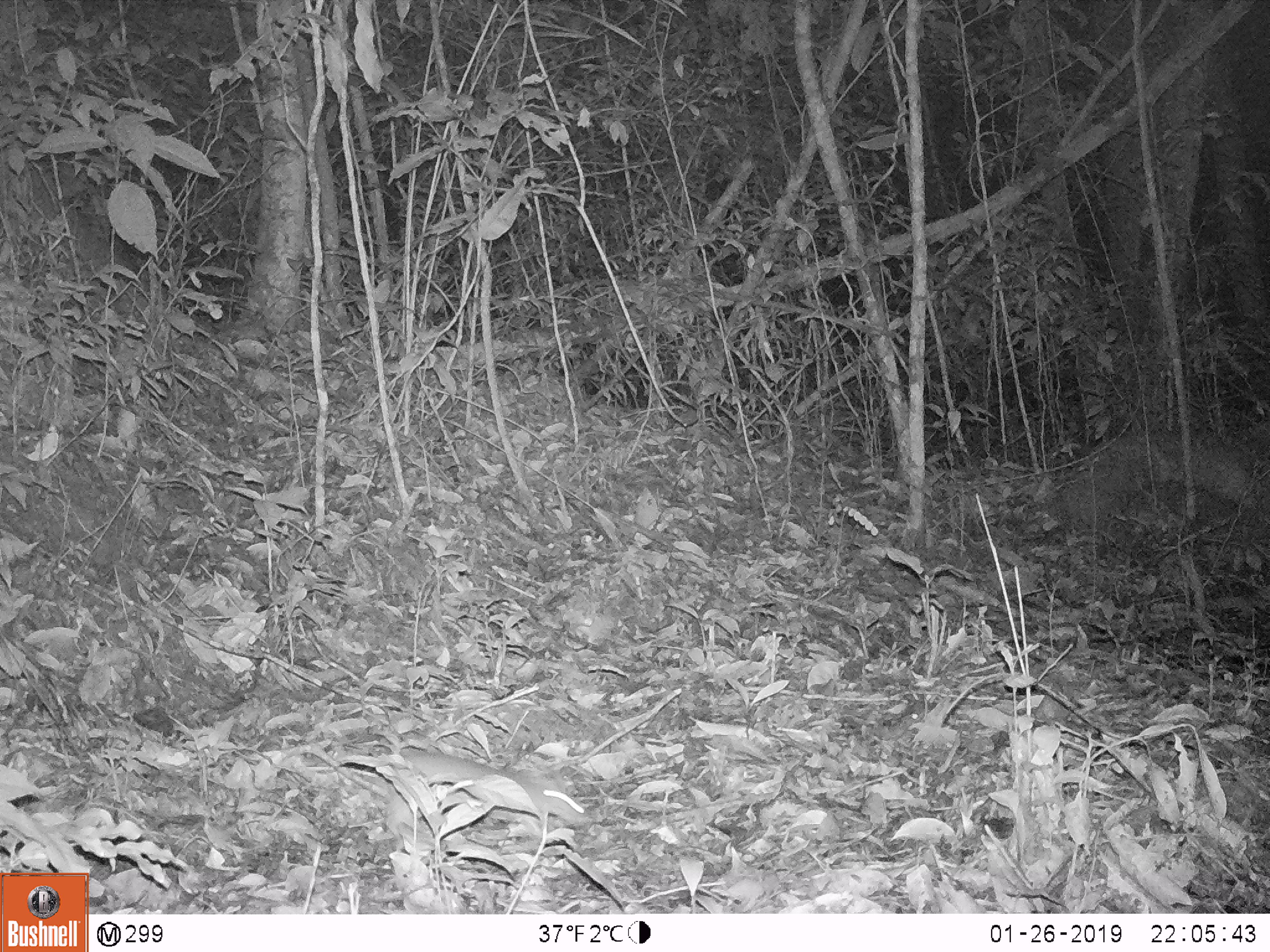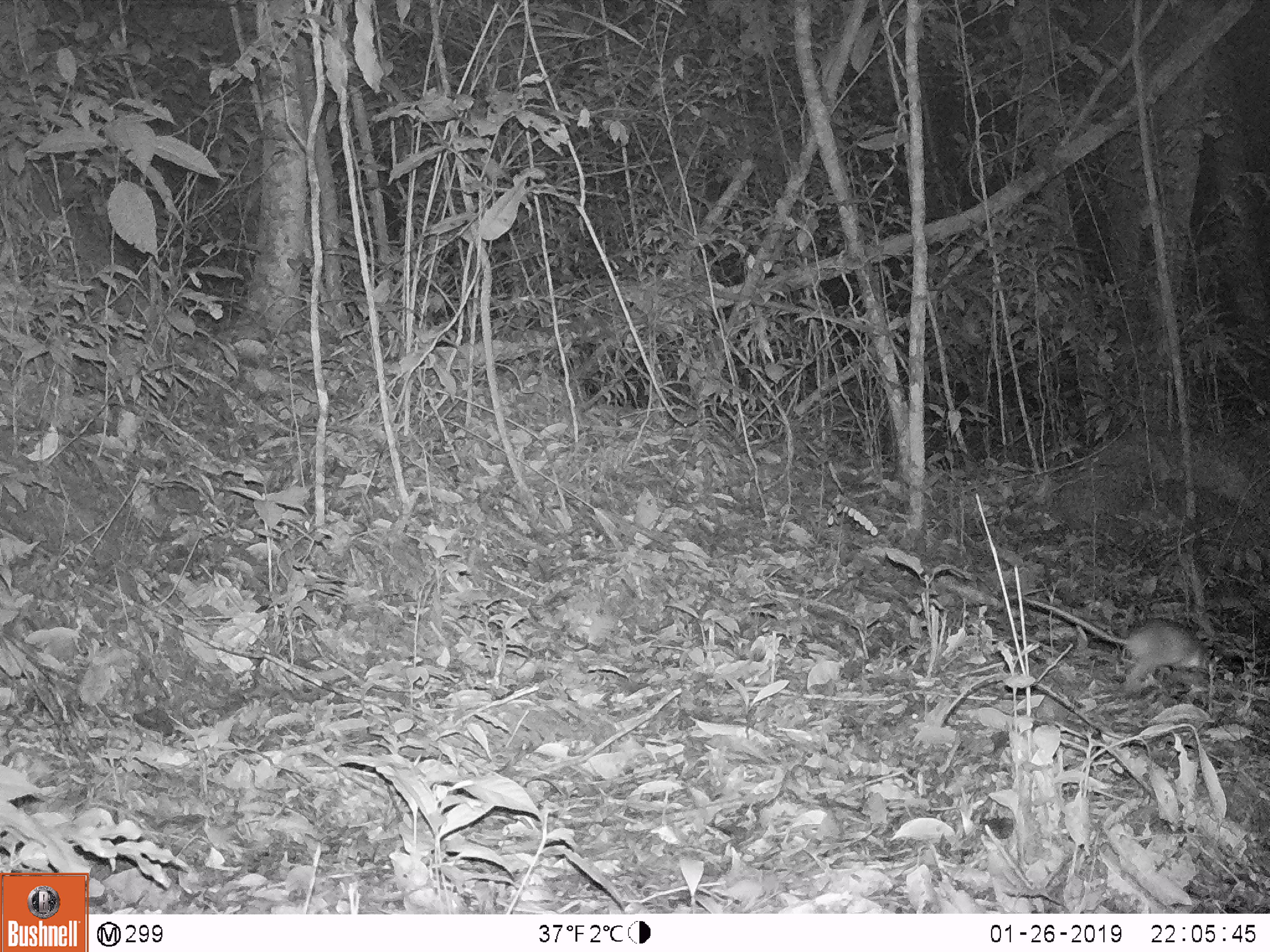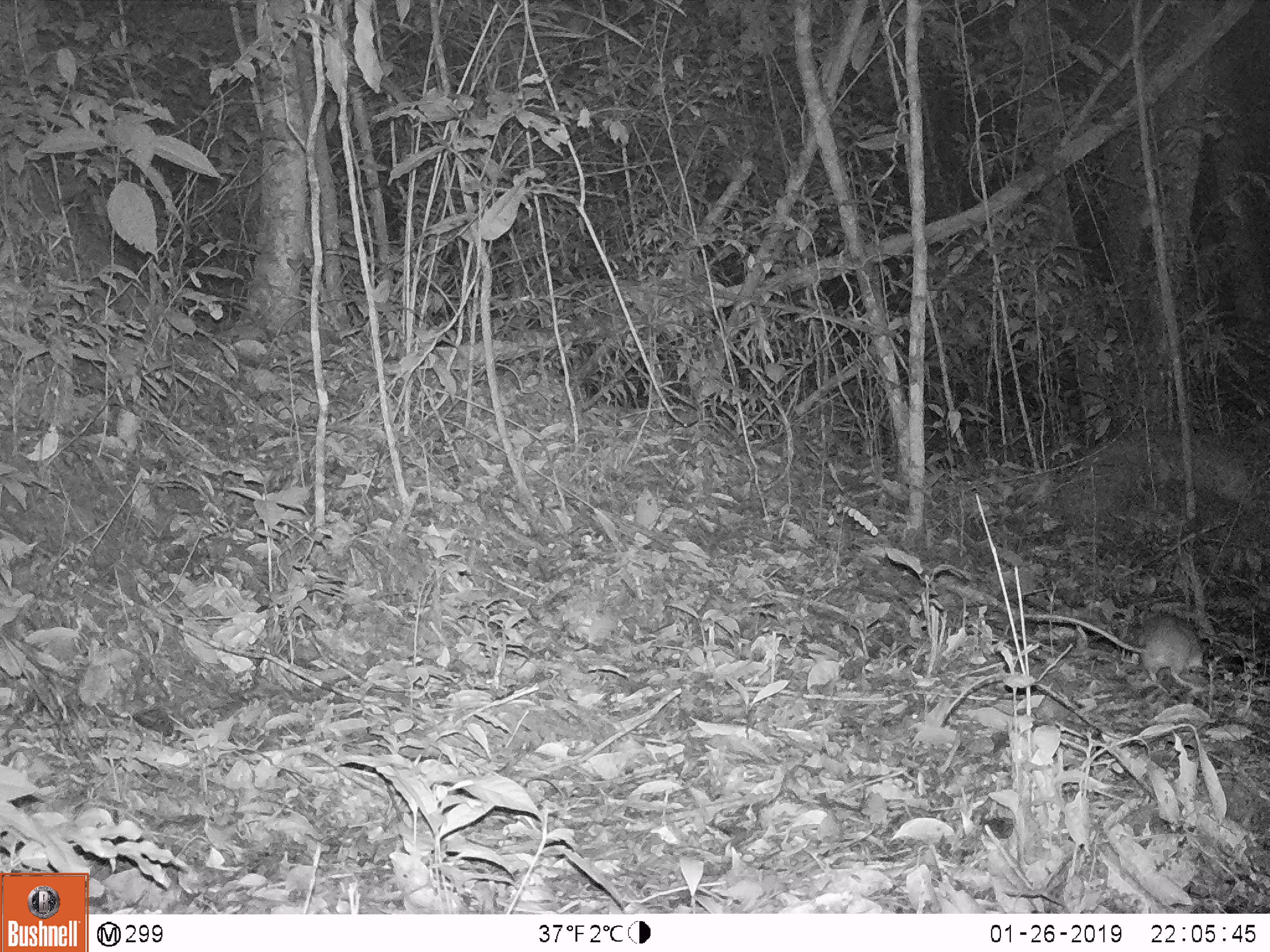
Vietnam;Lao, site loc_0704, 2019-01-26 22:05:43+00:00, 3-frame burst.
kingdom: Animalia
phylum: Chordata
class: Mammalia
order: Rodentia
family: Muridae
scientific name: Muridae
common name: old-world mice and rats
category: unidentified murid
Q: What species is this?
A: Unidentified murid (old-world mice and rats) (Muridae).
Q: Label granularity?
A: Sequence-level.